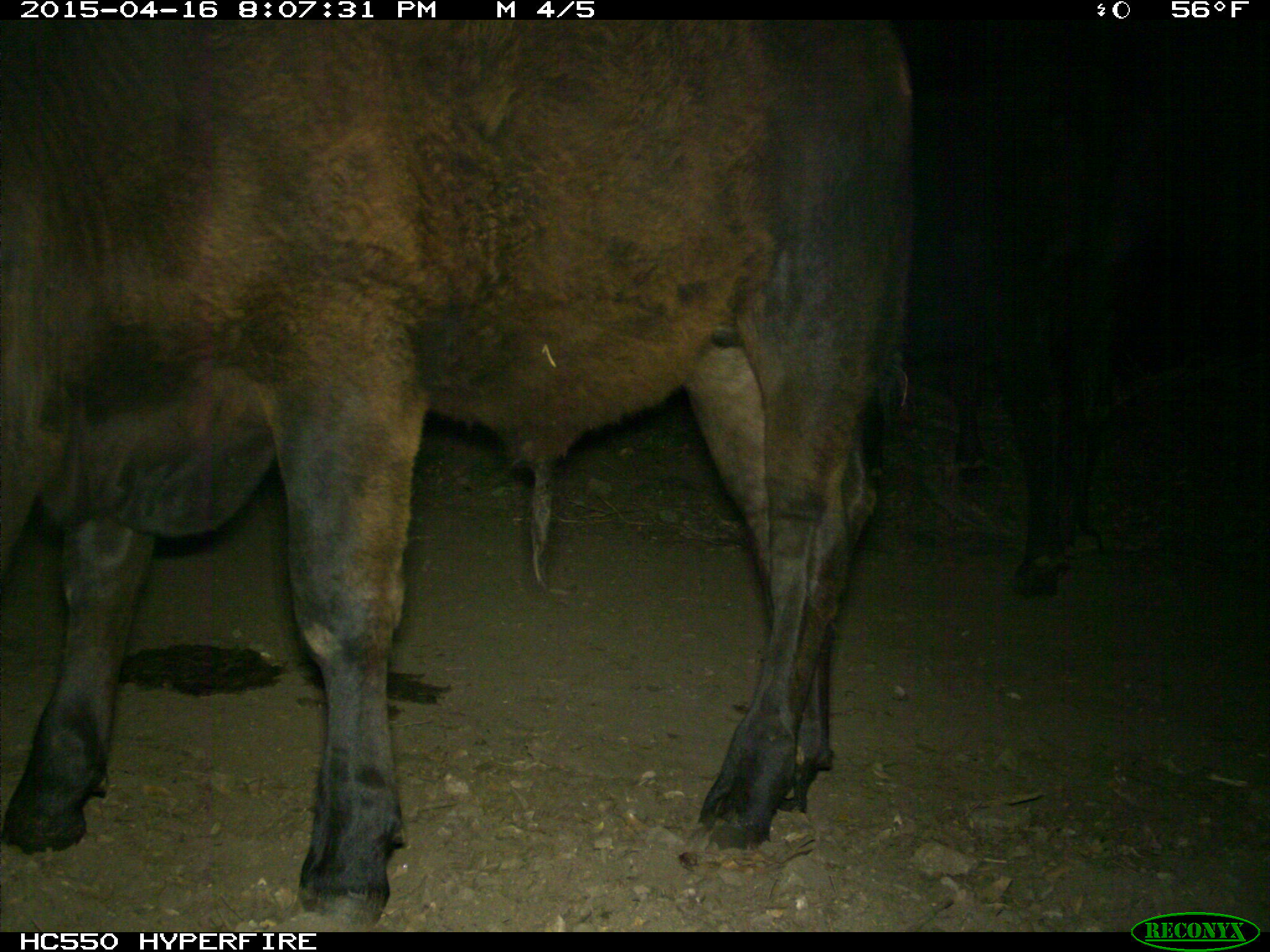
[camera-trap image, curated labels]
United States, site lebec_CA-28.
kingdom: Animalia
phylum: Chordata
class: Mammalia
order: Artiodactyla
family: Bovidae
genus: Bos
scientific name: Bos taurus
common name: domestic cow